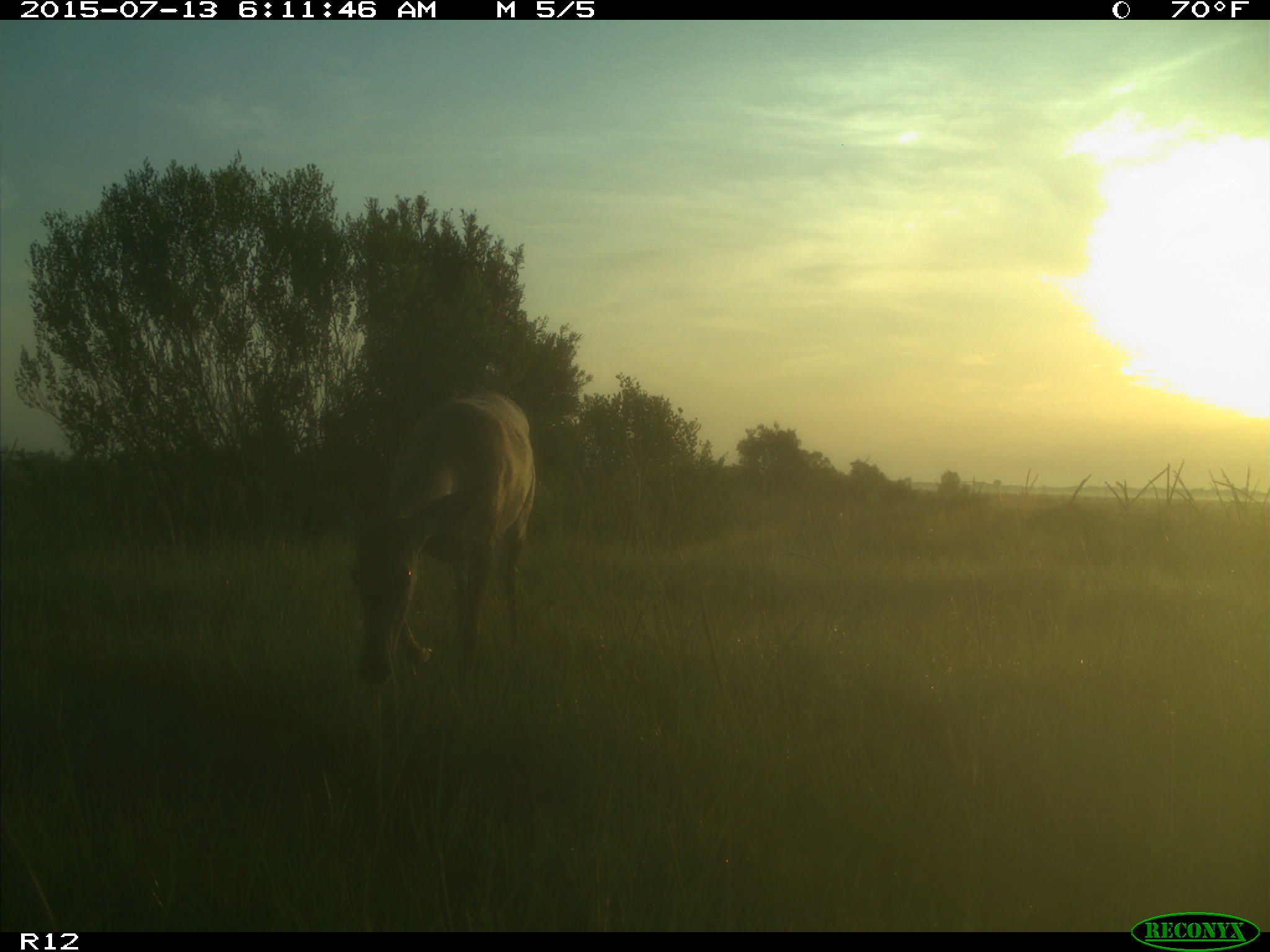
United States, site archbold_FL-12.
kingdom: Animalia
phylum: Chordata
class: Mammalia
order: Artiodactyla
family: Cervidae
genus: Odocoileus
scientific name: Odocoileus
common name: deer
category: unidentified deer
Unidentified deer (deer) (Odocoileus).